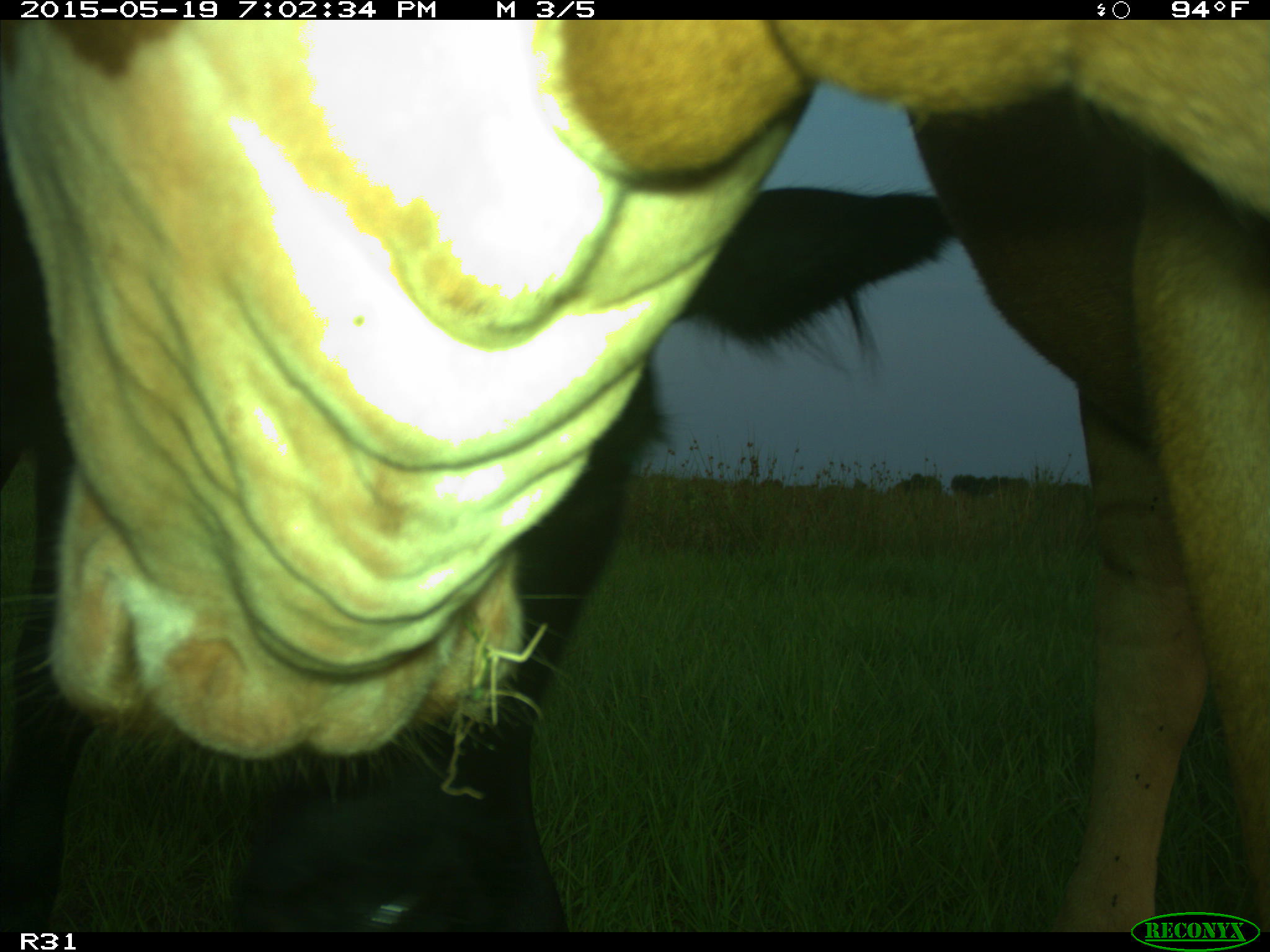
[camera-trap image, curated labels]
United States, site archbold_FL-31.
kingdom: Animalia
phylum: Chordata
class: Mammalia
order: Artiodactyla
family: Bovidae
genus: Bos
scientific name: Bos taurus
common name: domestic cow